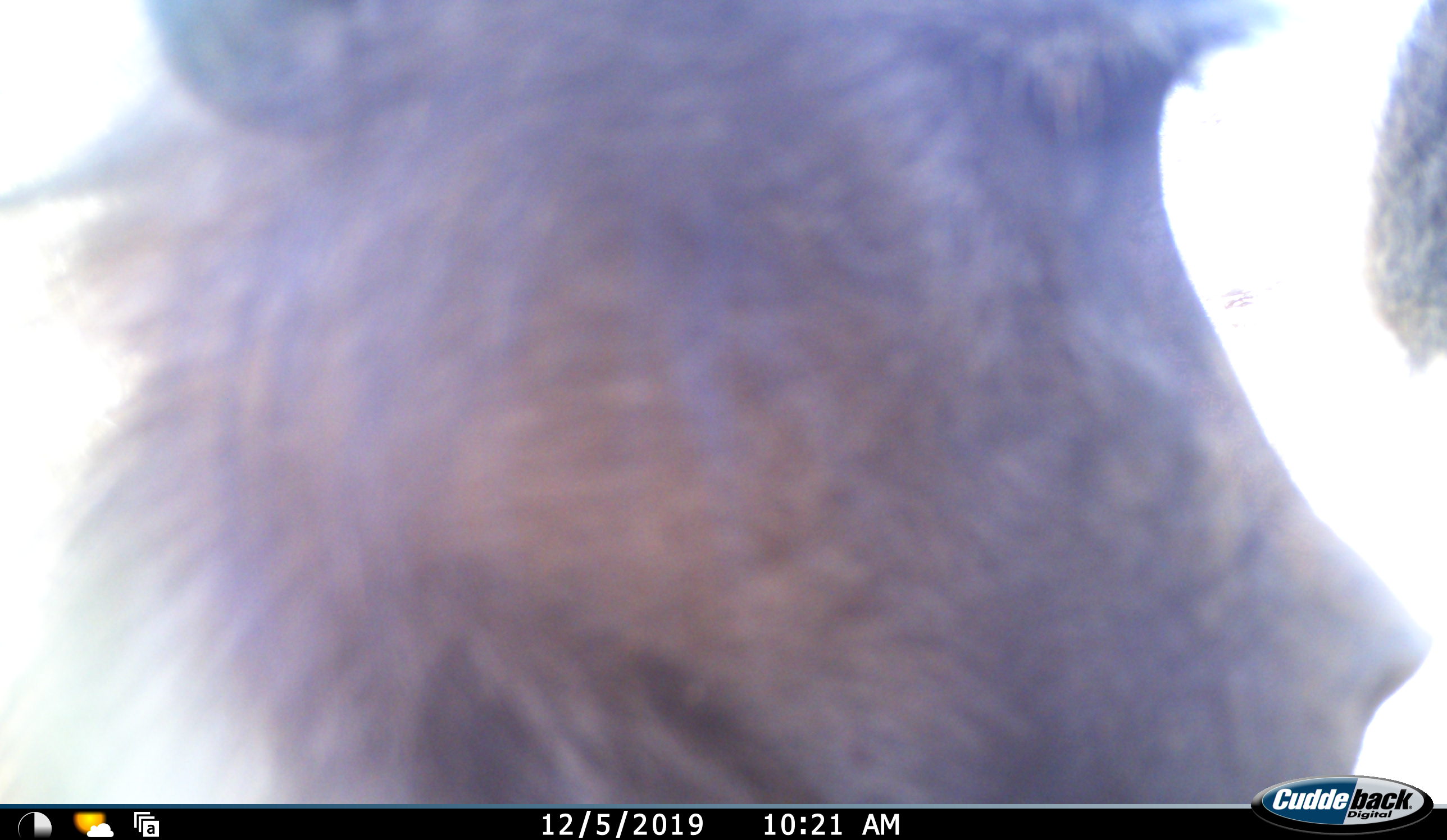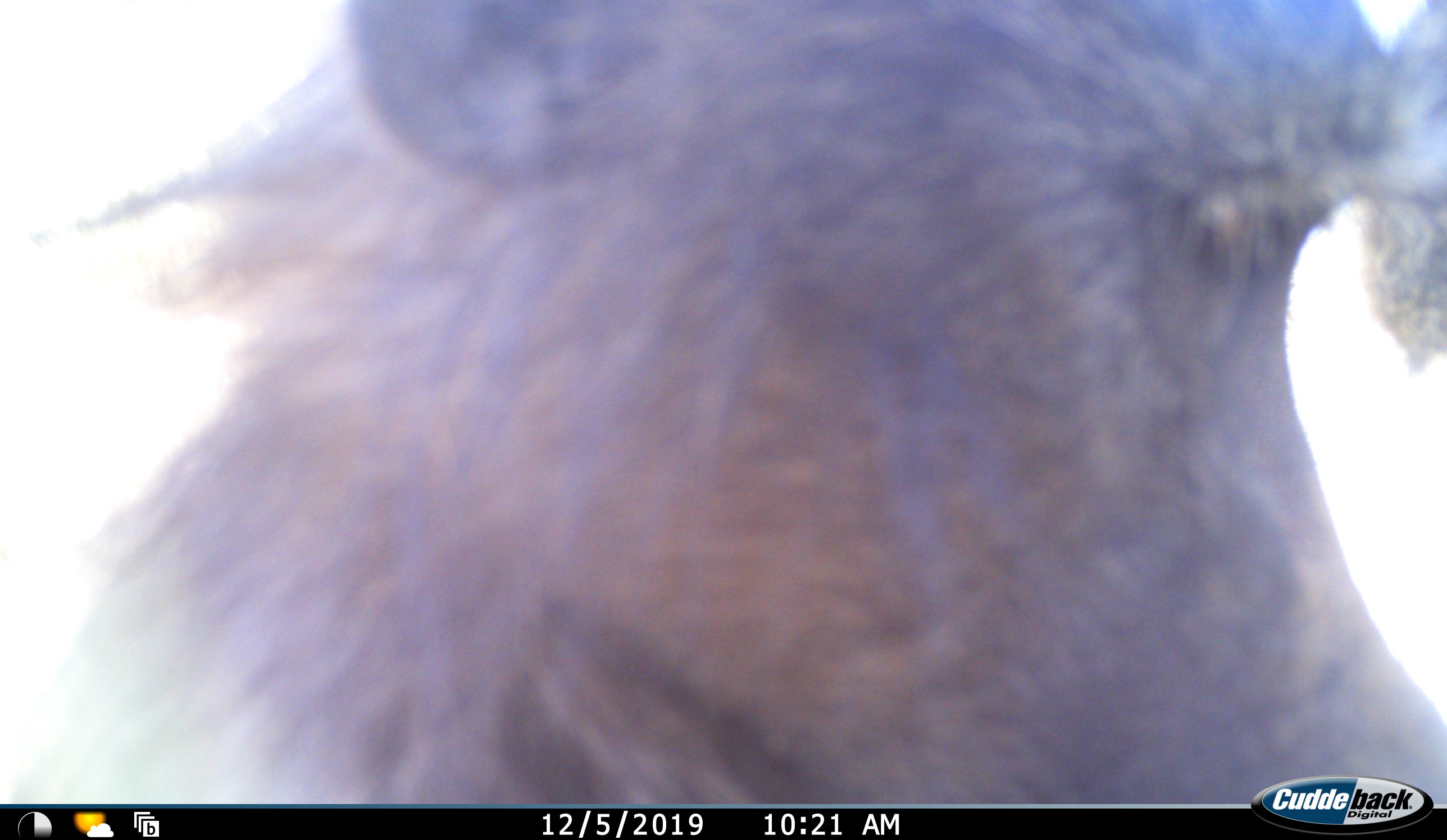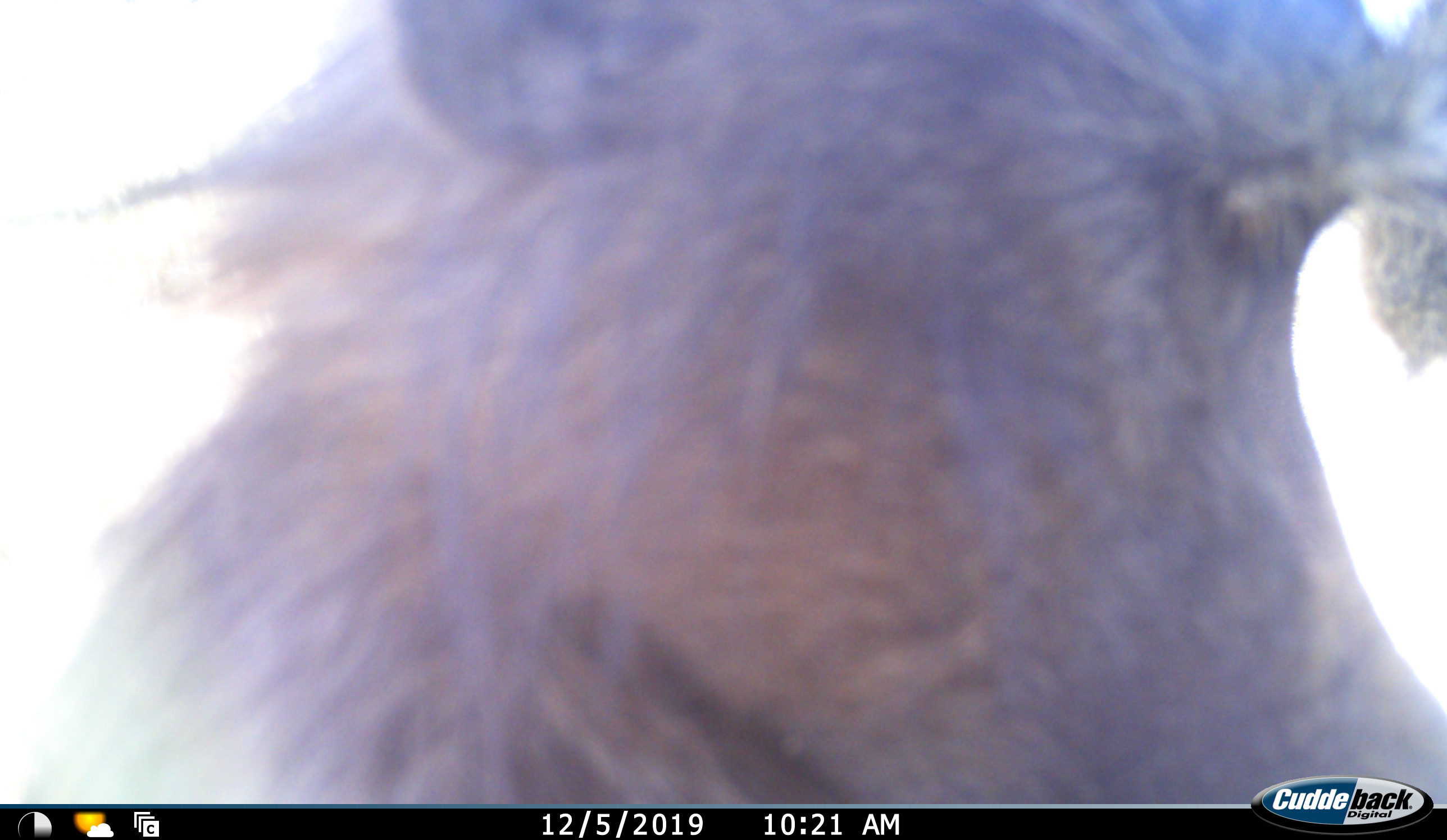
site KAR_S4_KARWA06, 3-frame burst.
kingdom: Animalia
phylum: Chordata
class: Mammalia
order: Primates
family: Cercopithecidae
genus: Papio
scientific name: Papio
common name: baboon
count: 1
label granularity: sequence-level